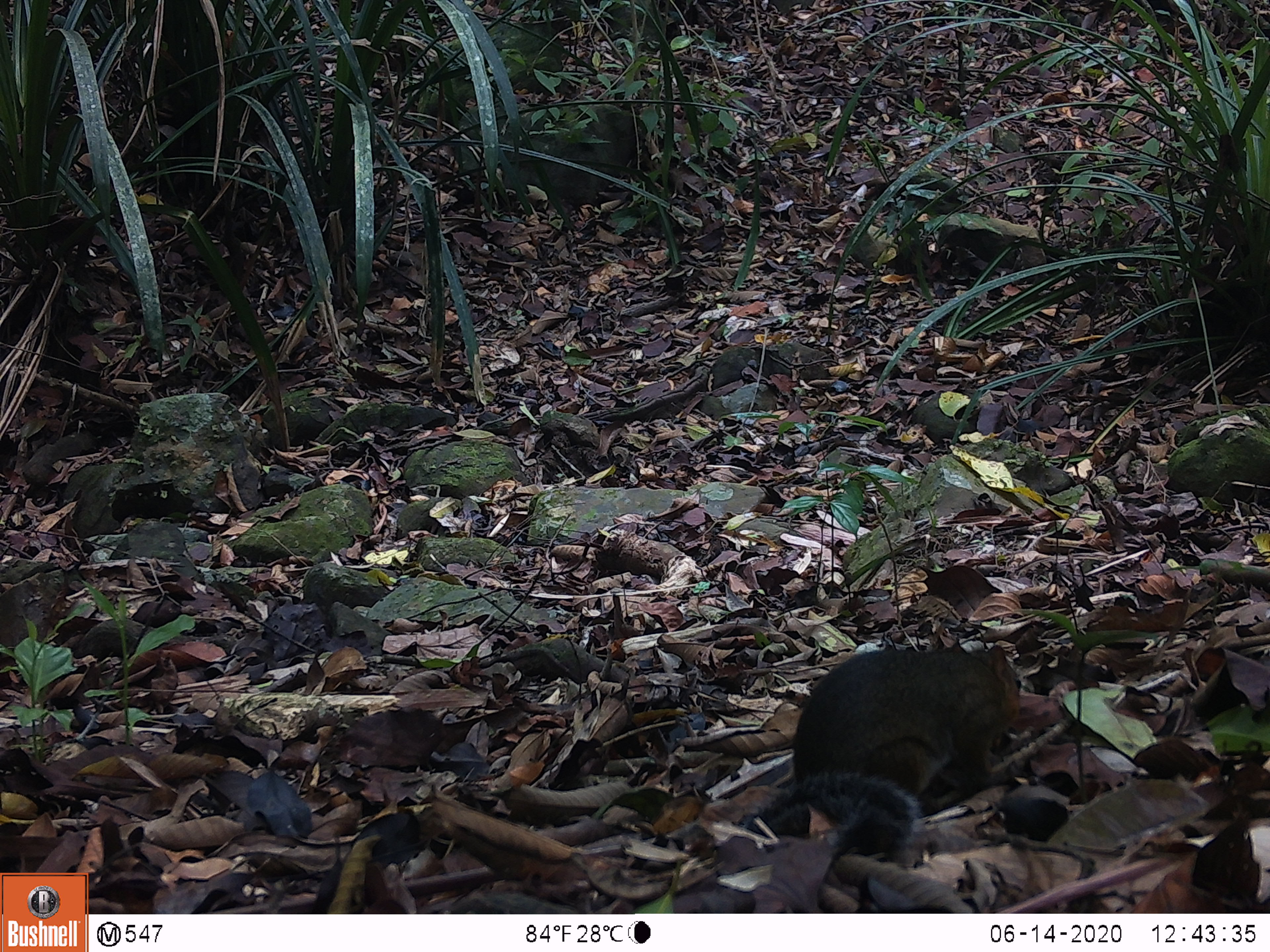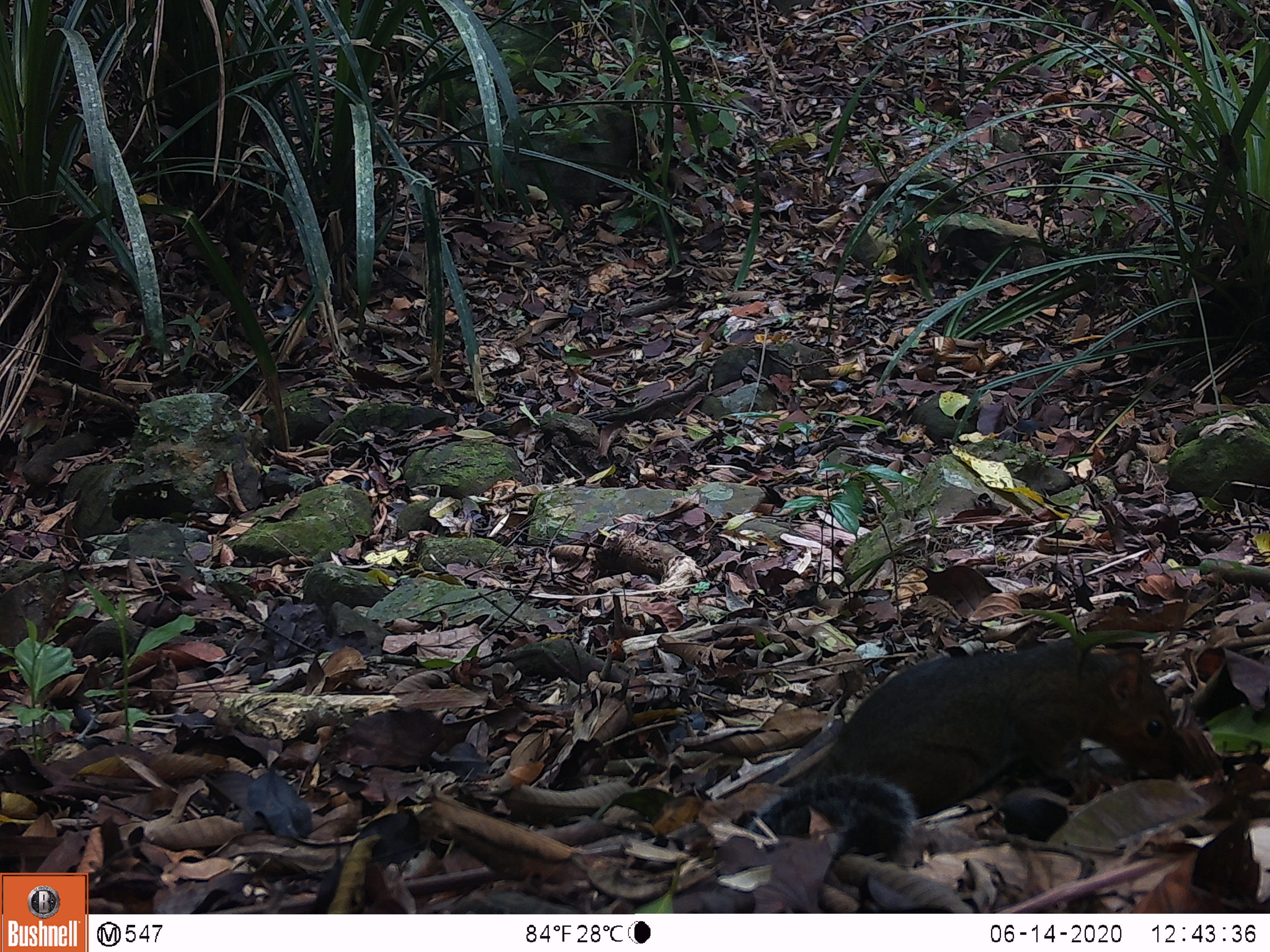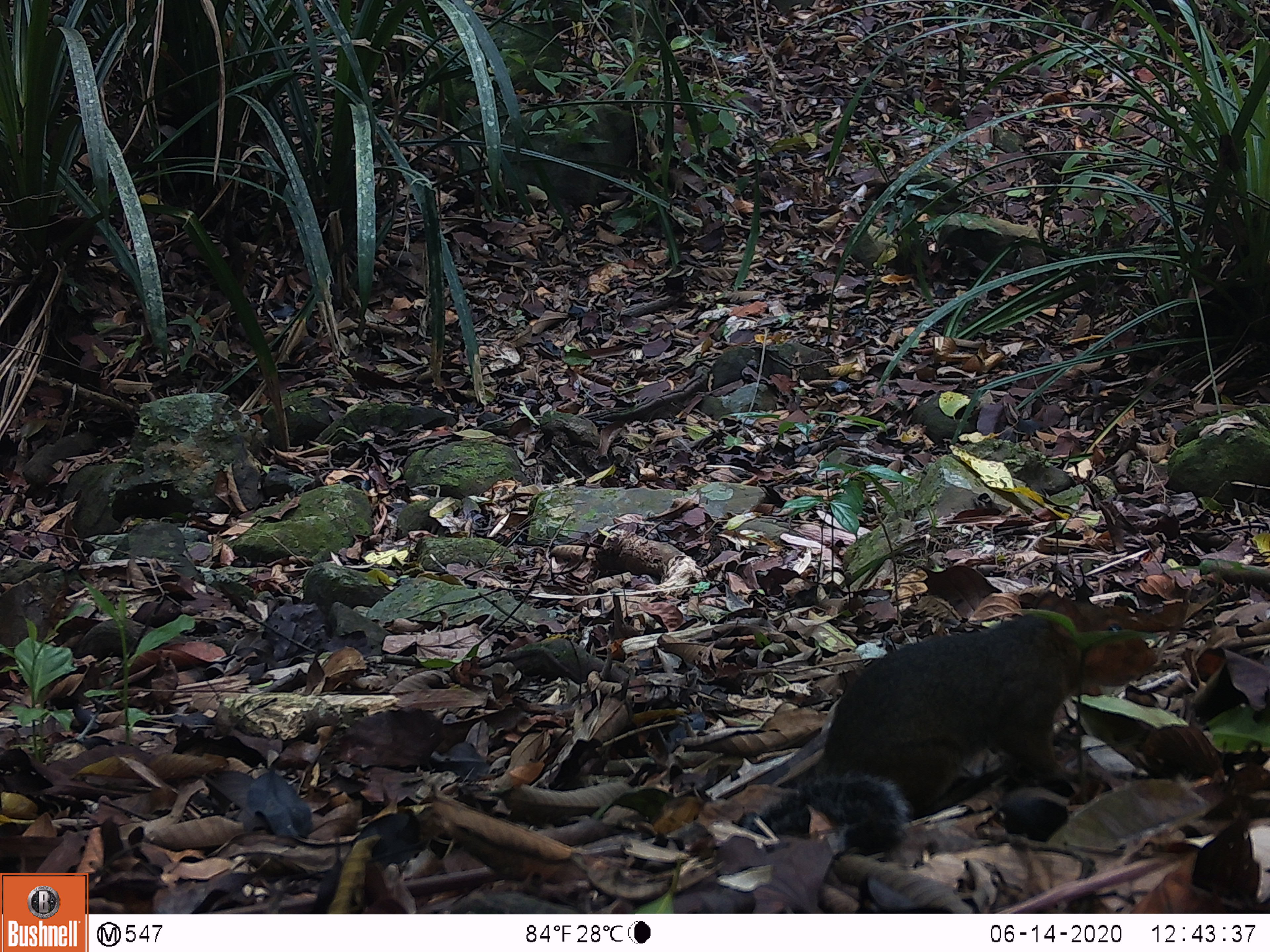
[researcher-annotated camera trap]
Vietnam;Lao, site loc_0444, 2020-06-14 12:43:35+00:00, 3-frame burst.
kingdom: Animalia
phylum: Chordata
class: Mammalia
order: Rodentia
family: Sciuridae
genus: Dremomys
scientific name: Dremomys rufigenis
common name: red-cheeked squirrel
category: red cheeked squirrel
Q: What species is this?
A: Red cheeked squirrel (red-cheeked squirrel) (Dremomys rufigenis).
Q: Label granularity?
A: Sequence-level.